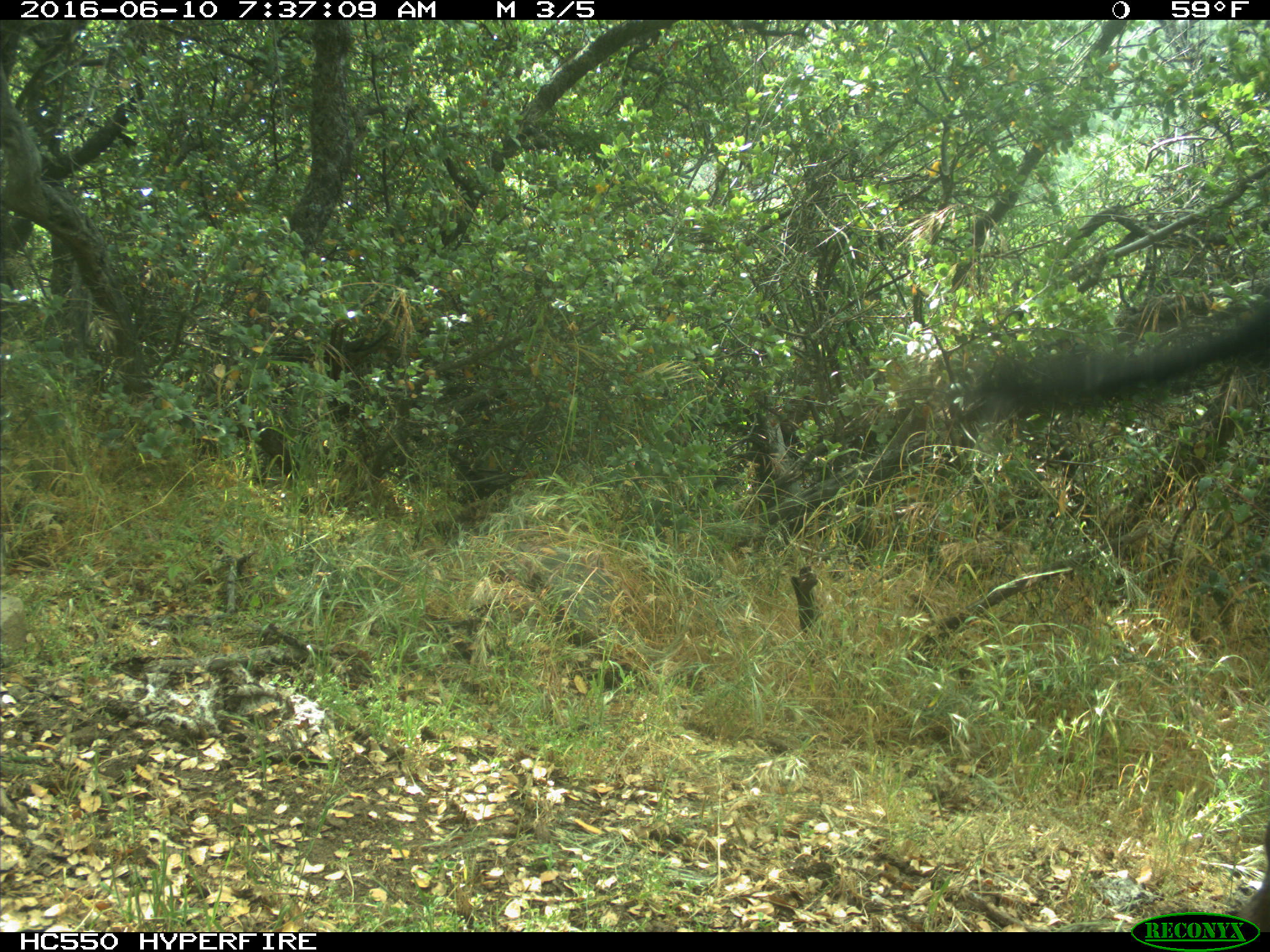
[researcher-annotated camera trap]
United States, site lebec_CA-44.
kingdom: Animalia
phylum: Chordata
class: Mammalia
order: Artiodactyla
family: Bovidae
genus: Bos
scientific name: Bos taurus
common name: domestic cow